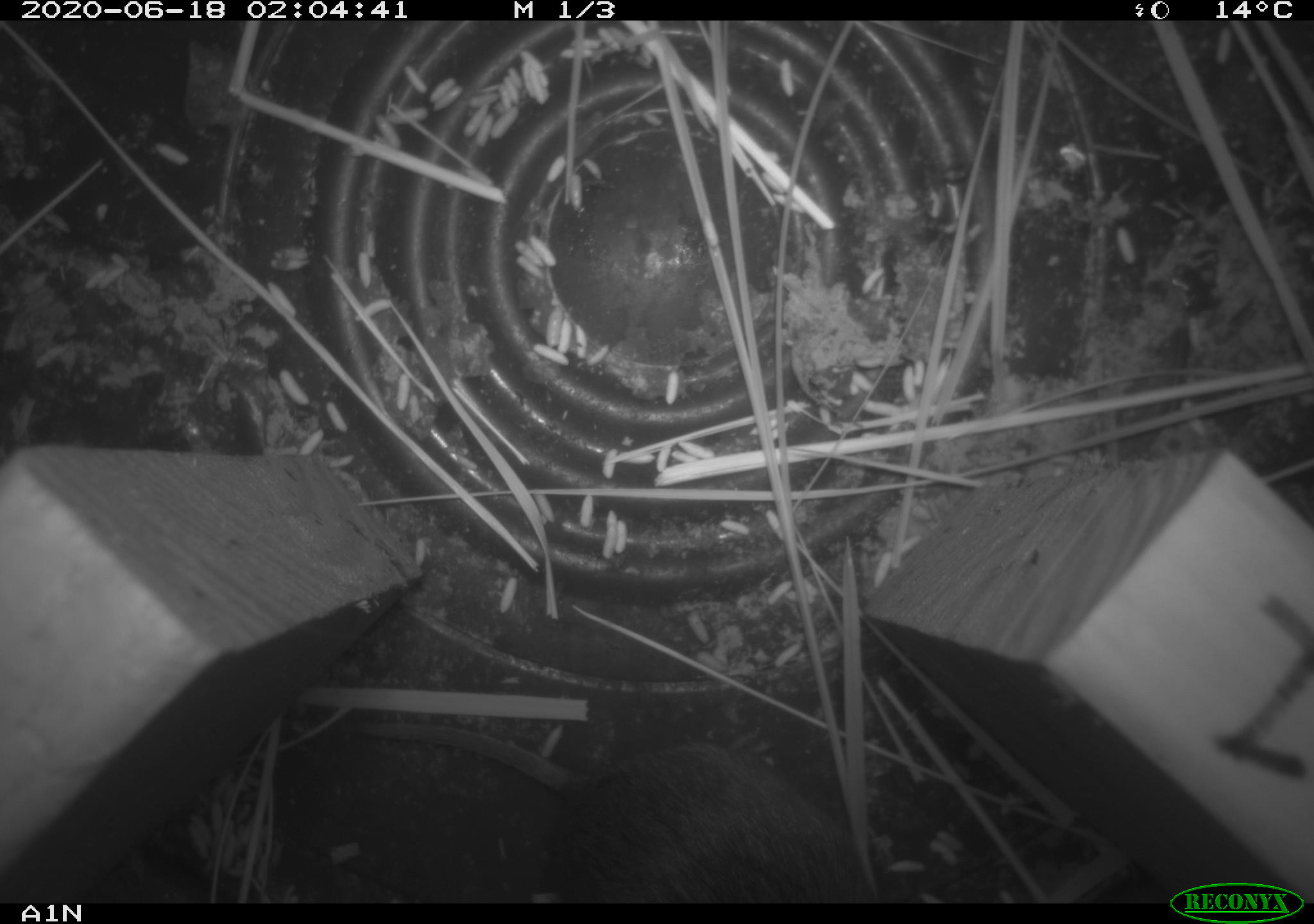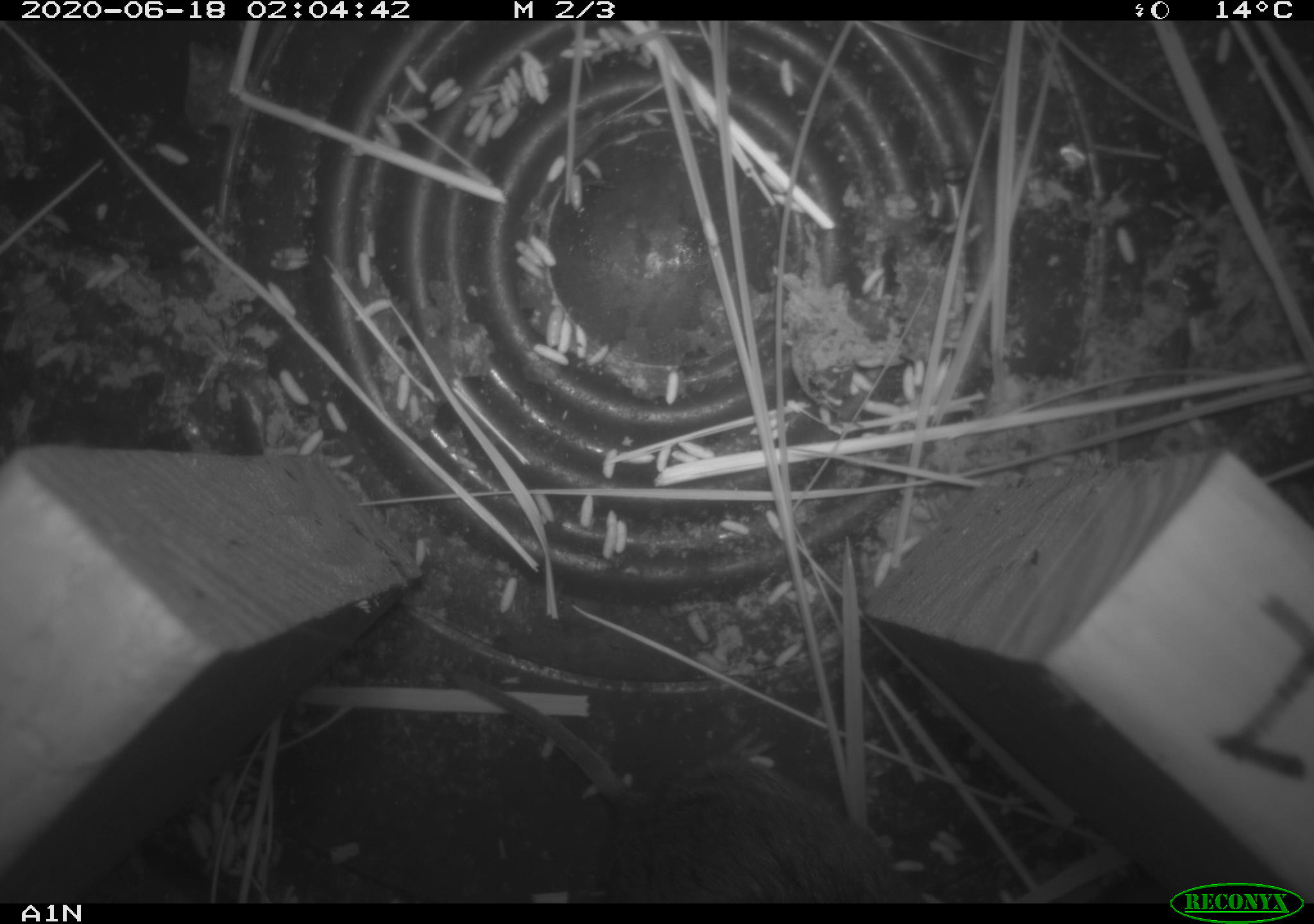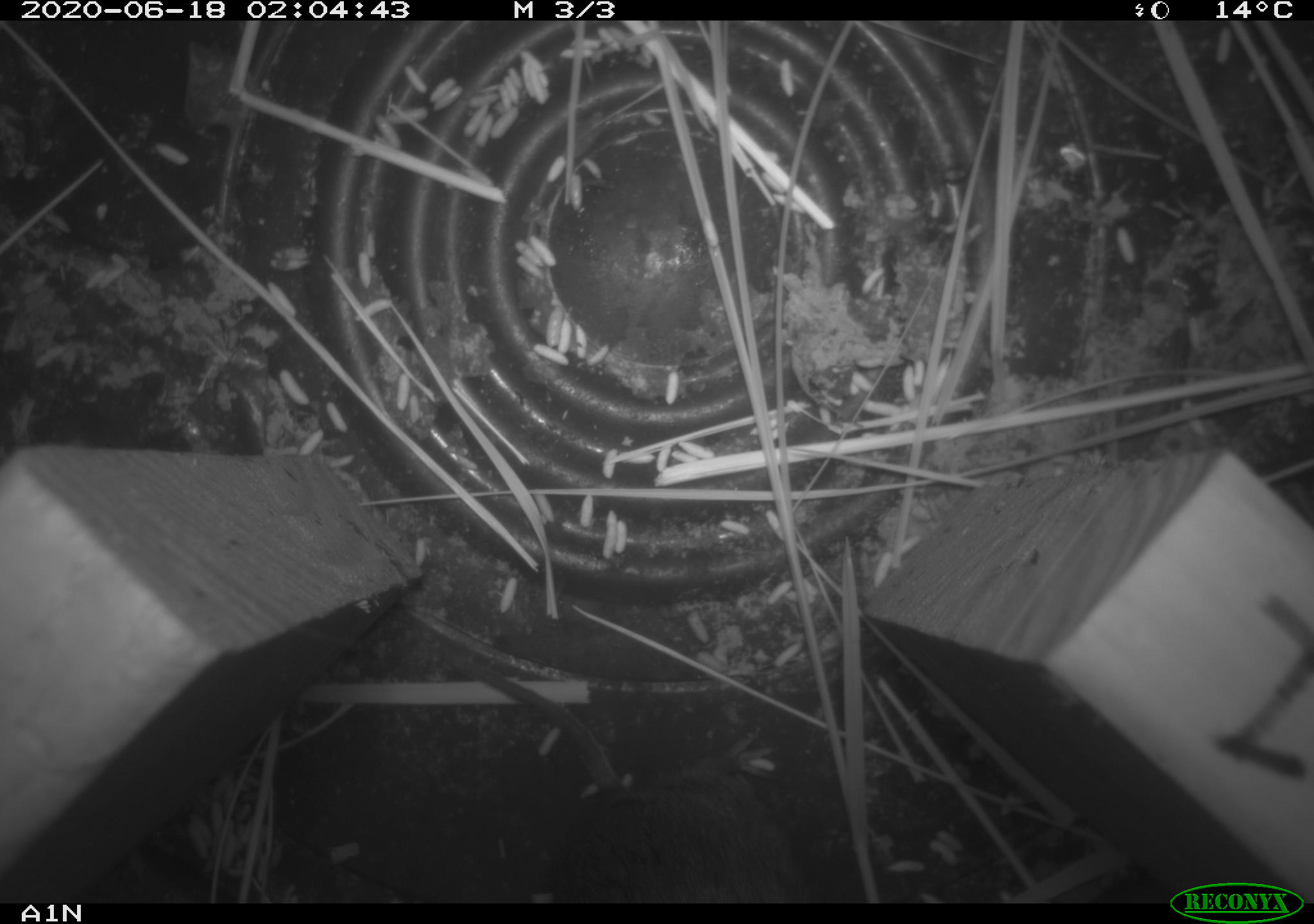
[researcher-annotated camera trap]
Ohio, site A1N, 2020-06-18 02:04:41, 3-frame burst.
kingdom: Animalia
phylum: Chordata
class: Mammalia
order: Rodentia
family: Cricetidae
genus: Microtus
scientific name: Microtus pennsylvanicus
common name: meadow vole